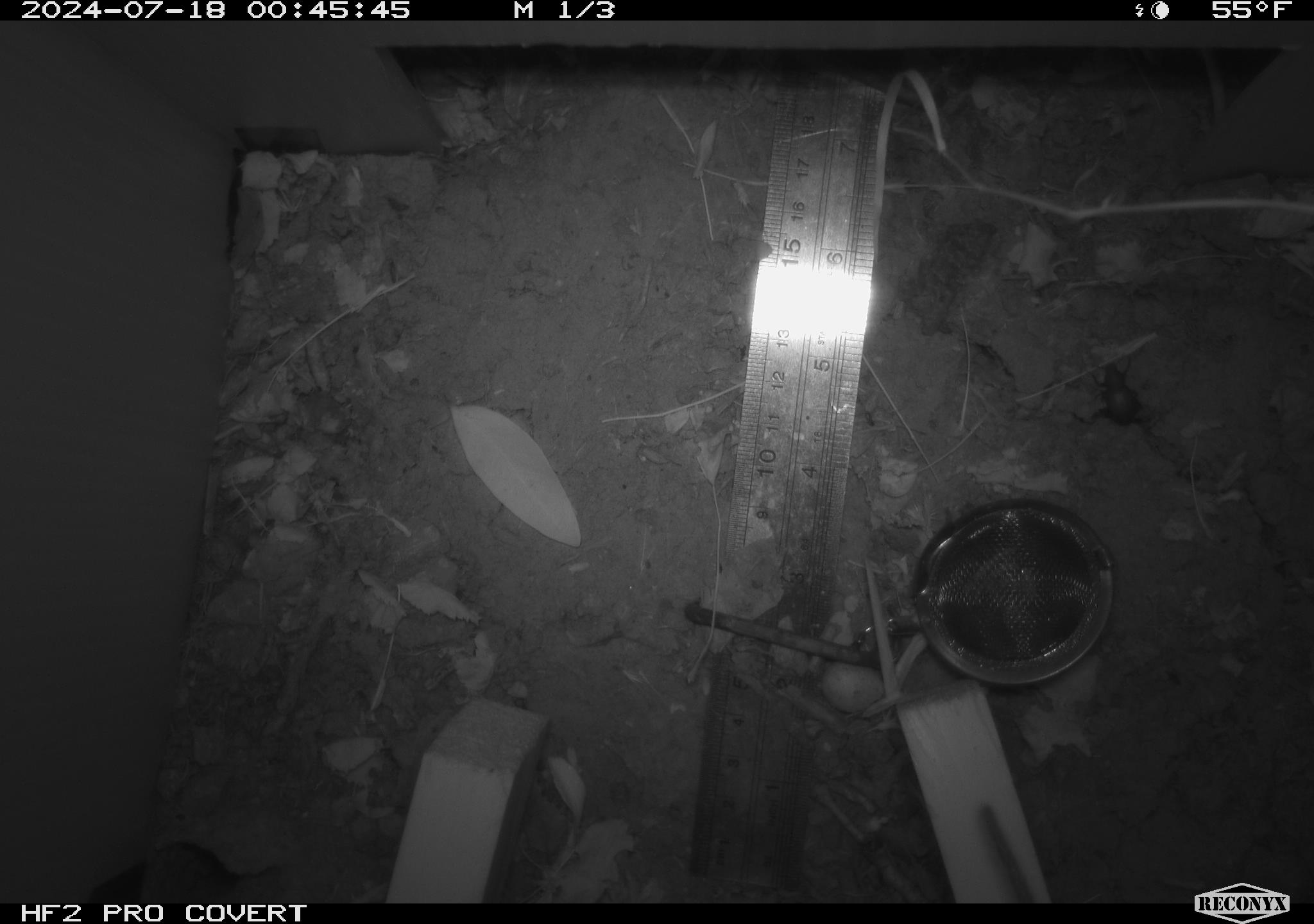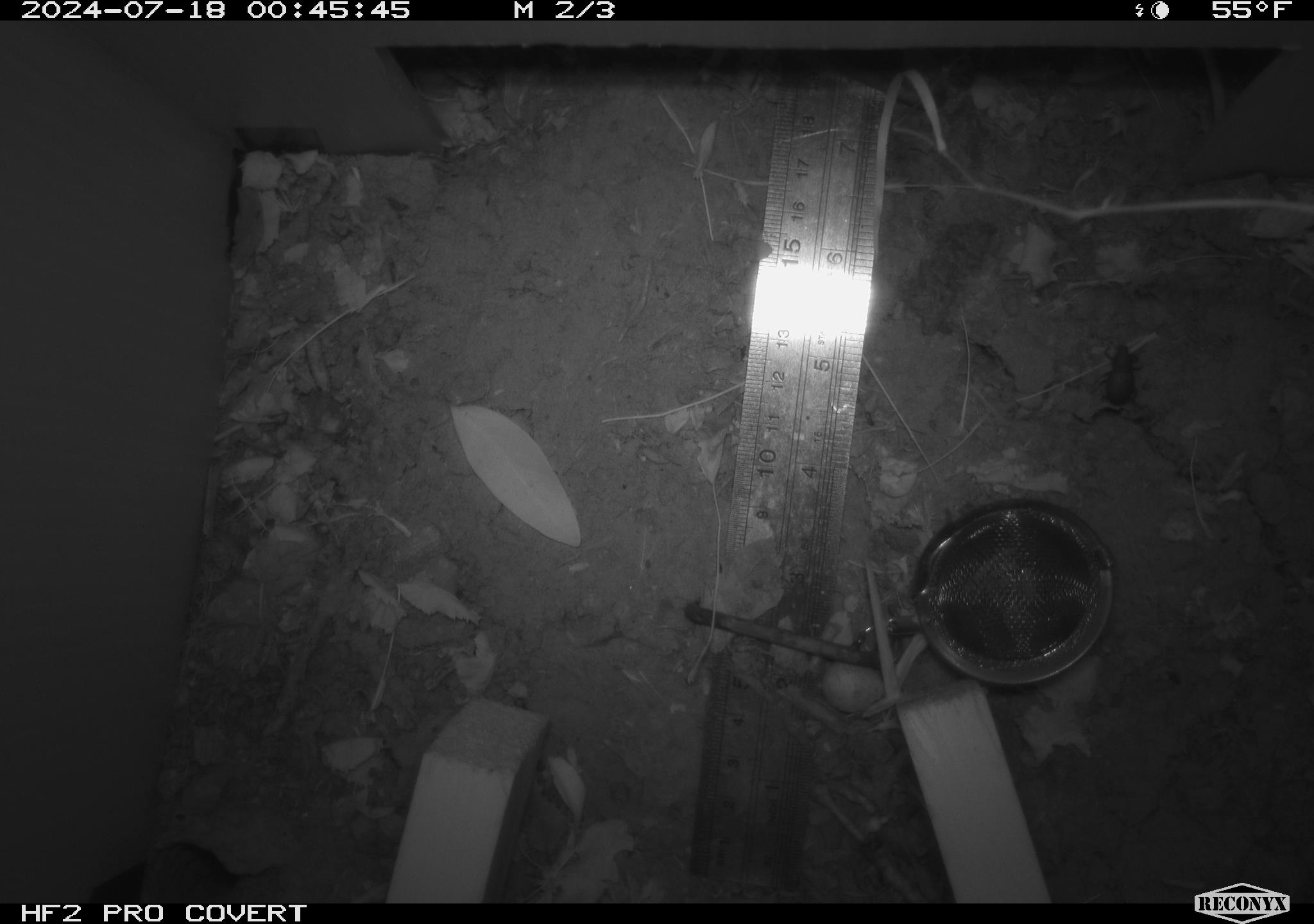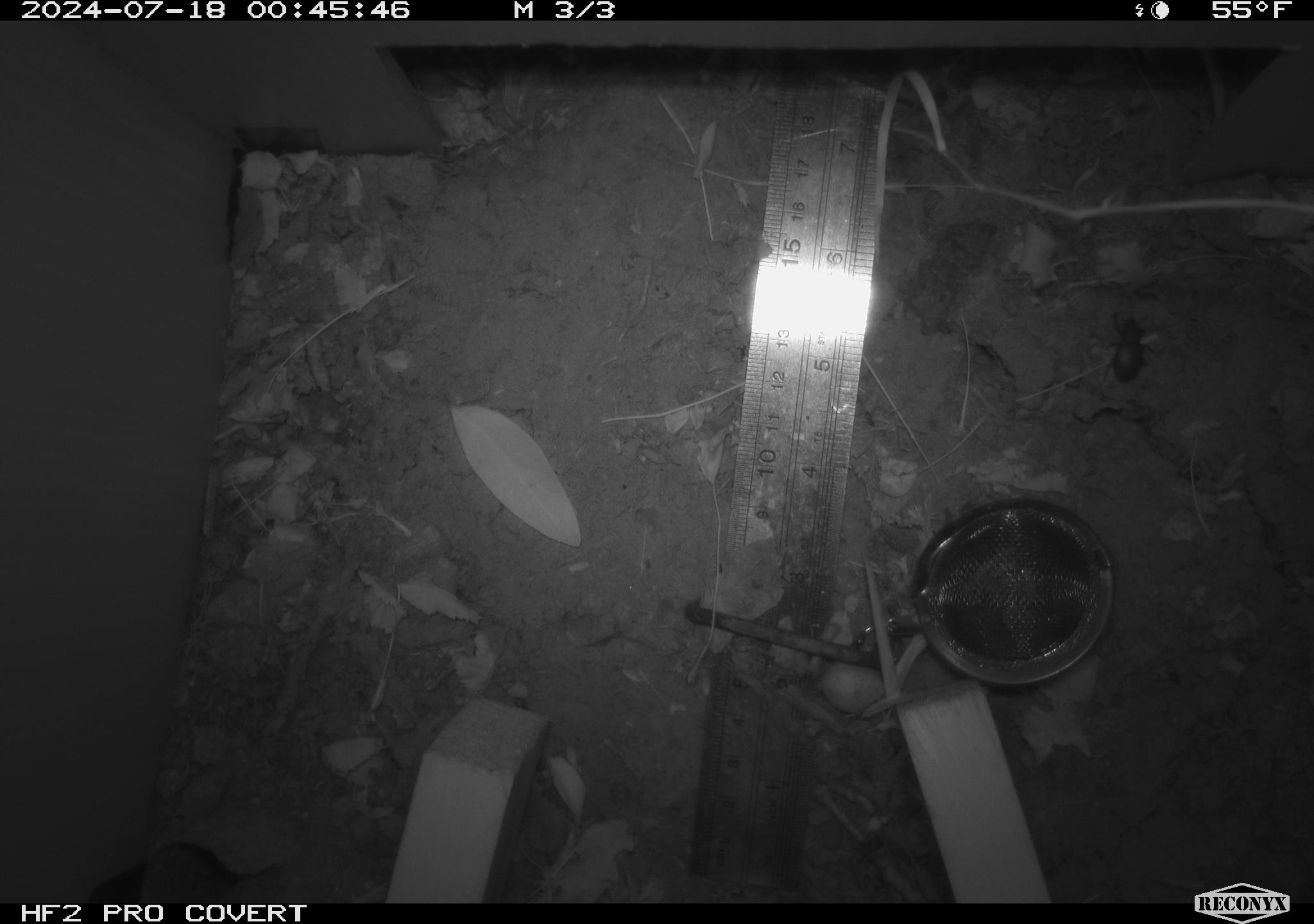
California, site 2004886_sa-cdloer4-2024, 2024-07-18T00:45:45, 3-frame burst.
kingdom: Animalia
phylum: Arthropoda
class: Insecta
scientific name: Insecta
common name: insect